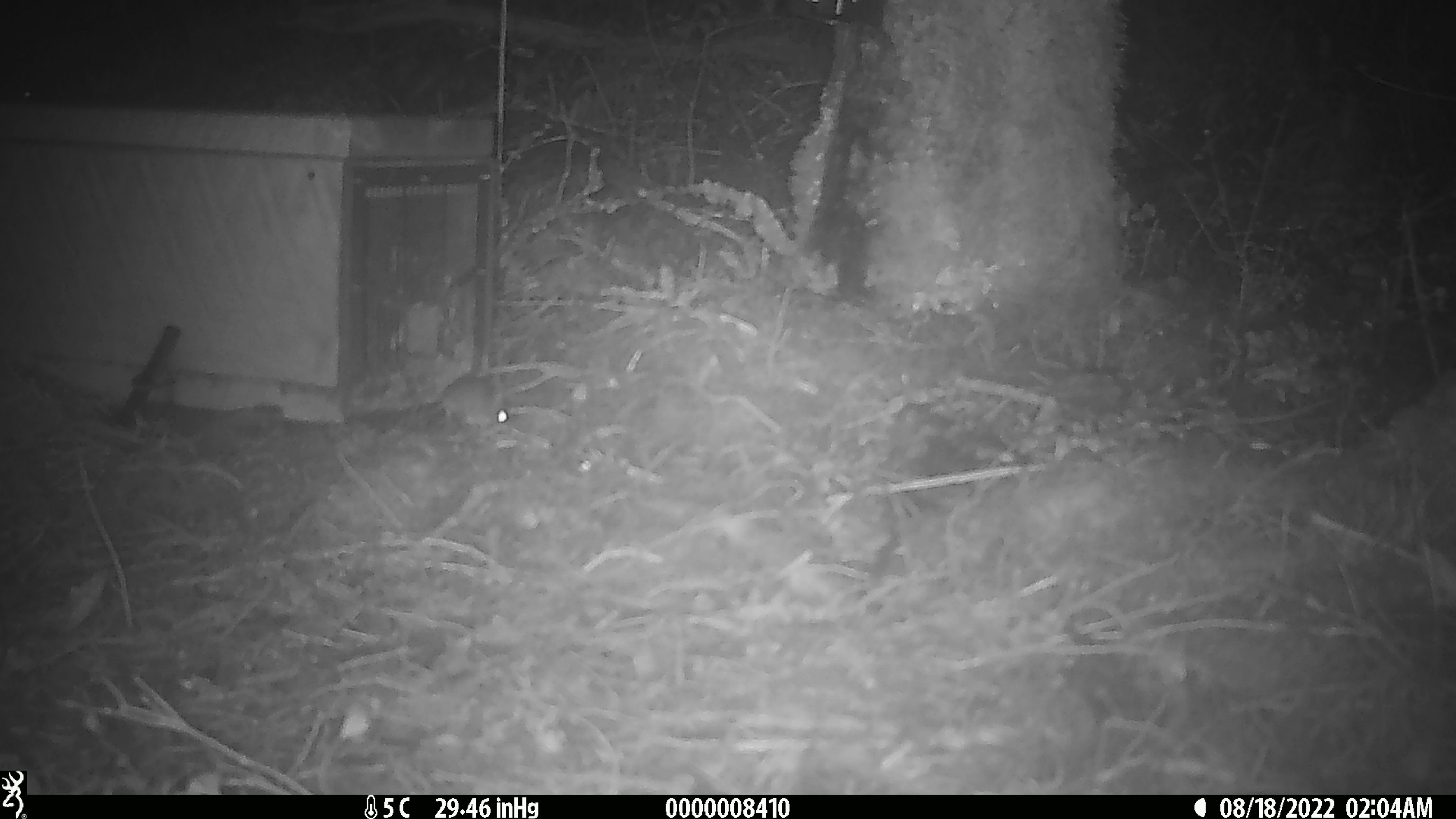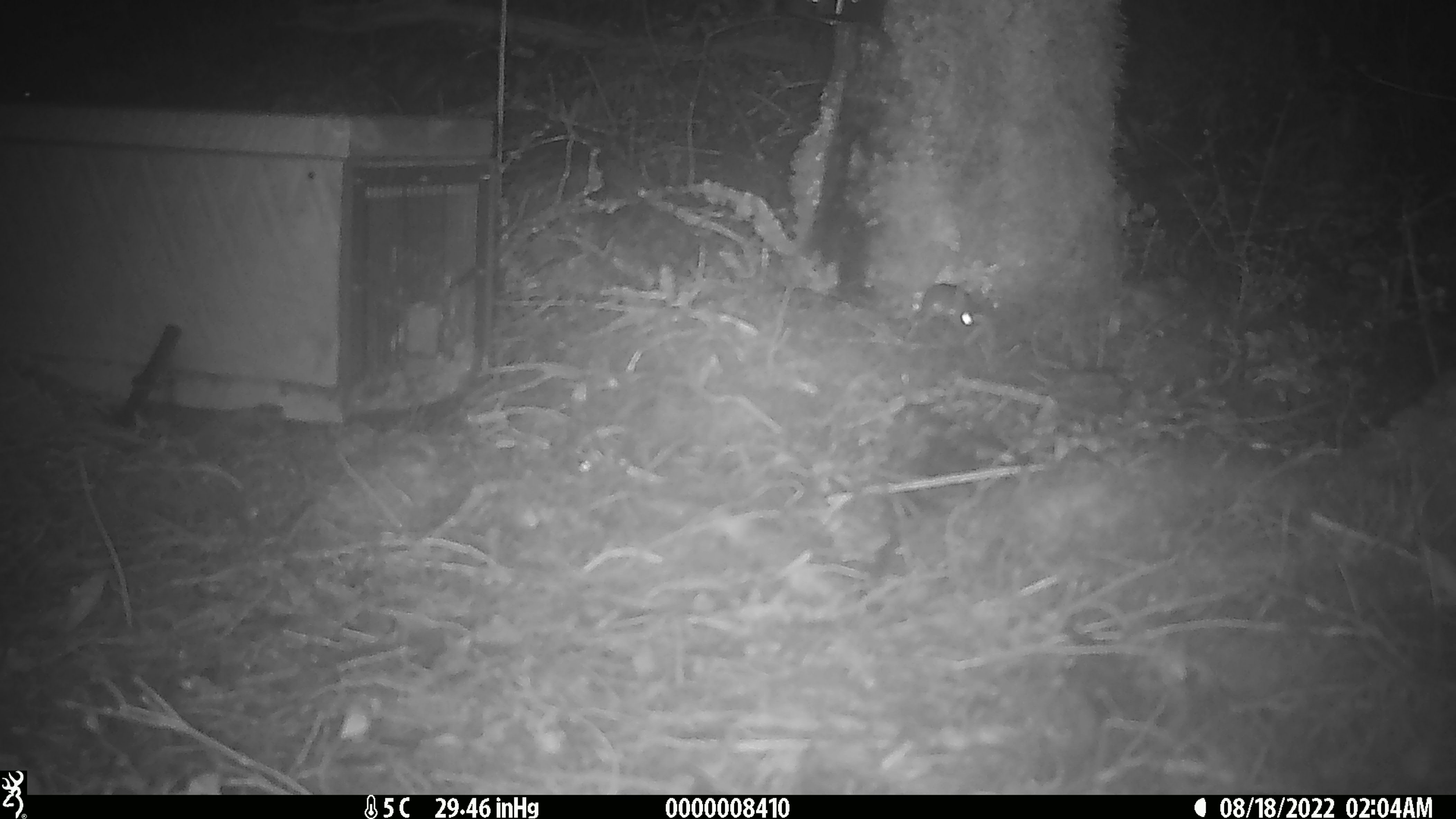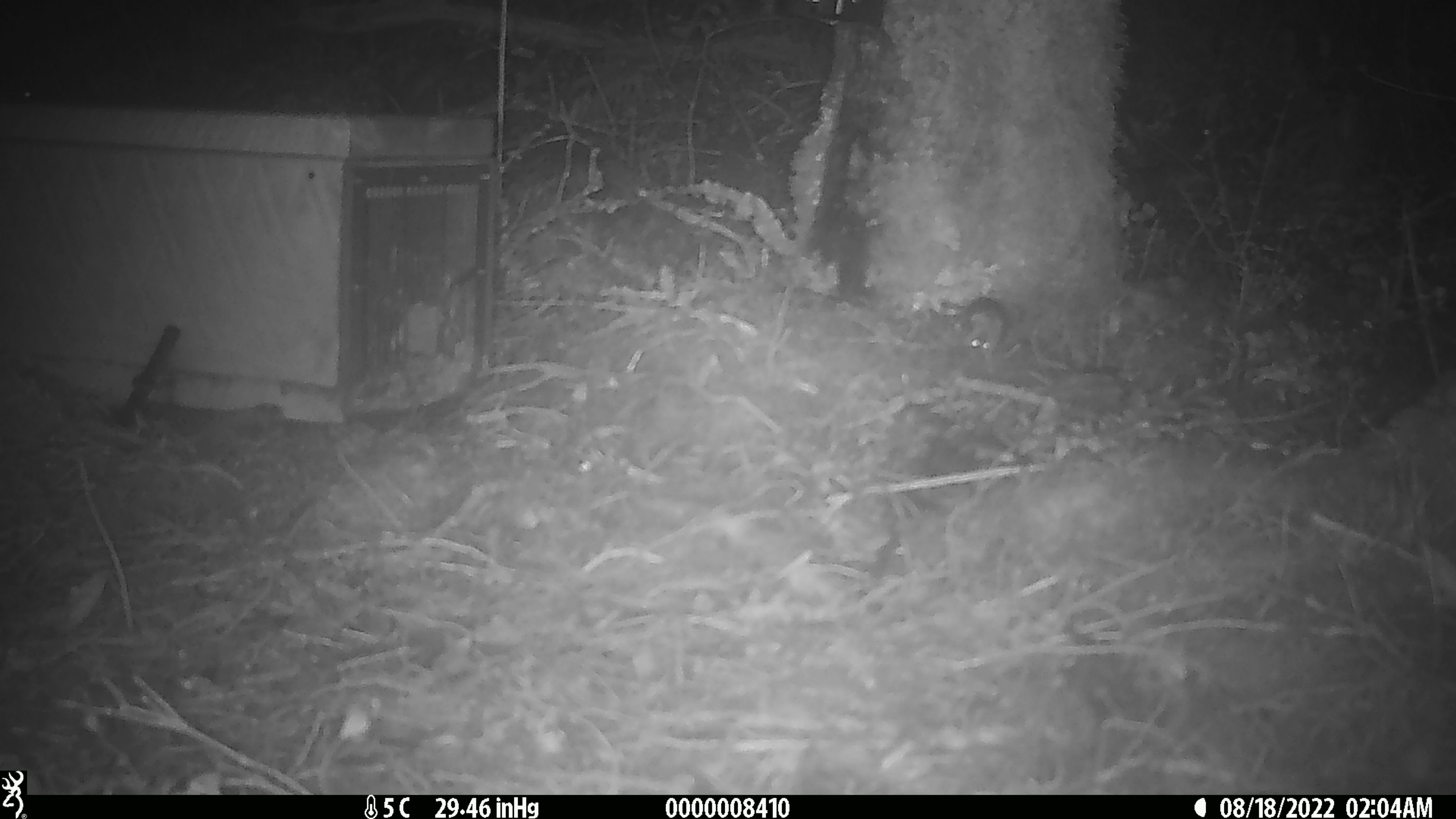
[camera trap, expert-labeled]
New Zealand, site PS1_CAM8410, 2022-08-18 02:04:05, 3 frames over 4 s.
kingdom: Animalia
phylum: Chordata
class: Mammalia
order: Rodentia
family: Muridae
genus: Mus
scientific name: Mus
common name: mouse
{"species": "mouse (Mus)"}